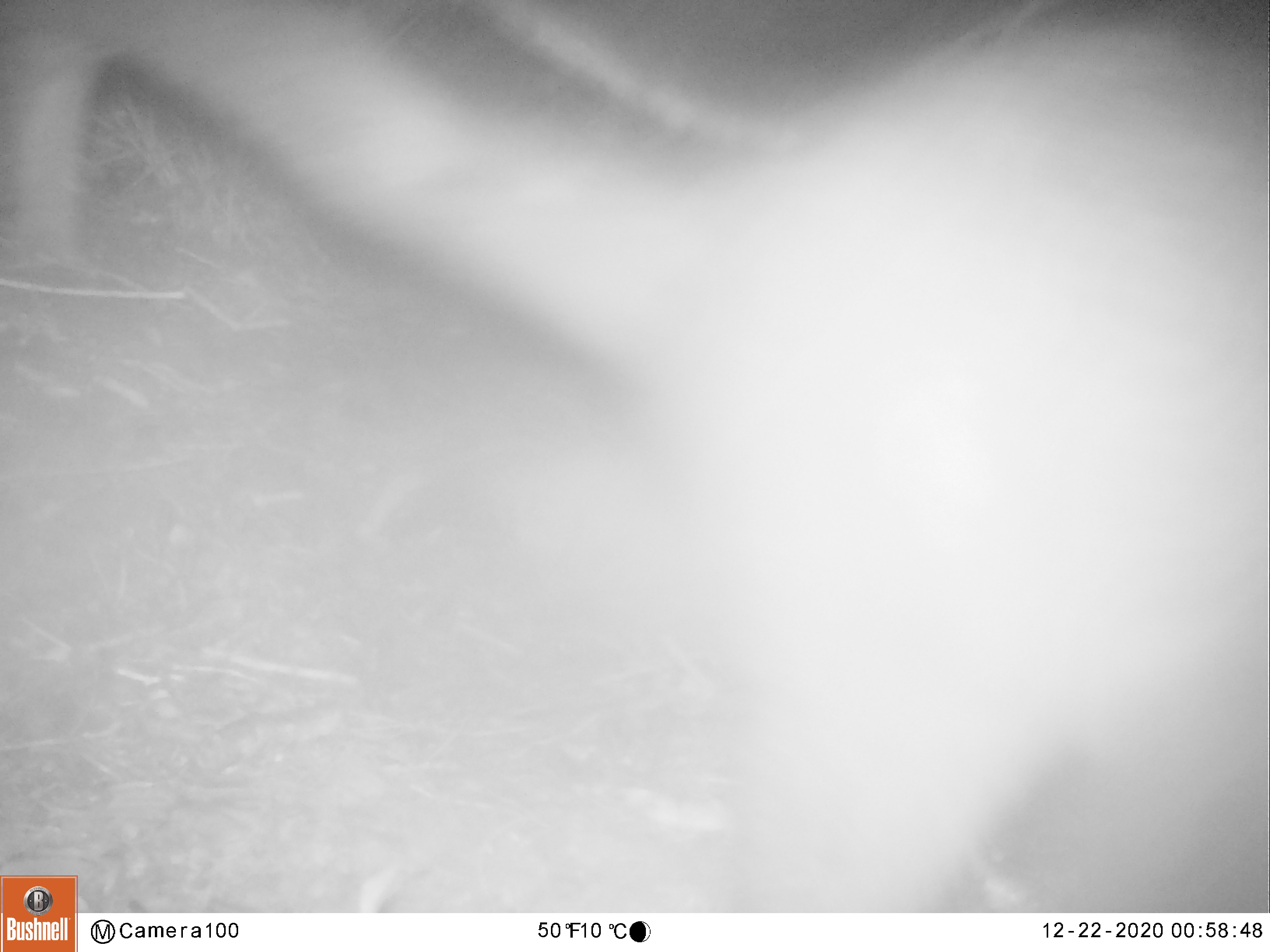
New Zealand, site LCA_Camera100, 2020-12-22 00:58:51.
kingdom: Animalia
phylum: Chordata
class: Mammalia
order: Diprotodontia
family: Phalangeridae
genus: Trichosurus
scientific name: Trichosurus vulpecula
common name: common brushtail possum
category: possum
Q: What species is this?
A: Possum (common brushtail possum) (Trichosurus vulpecula).